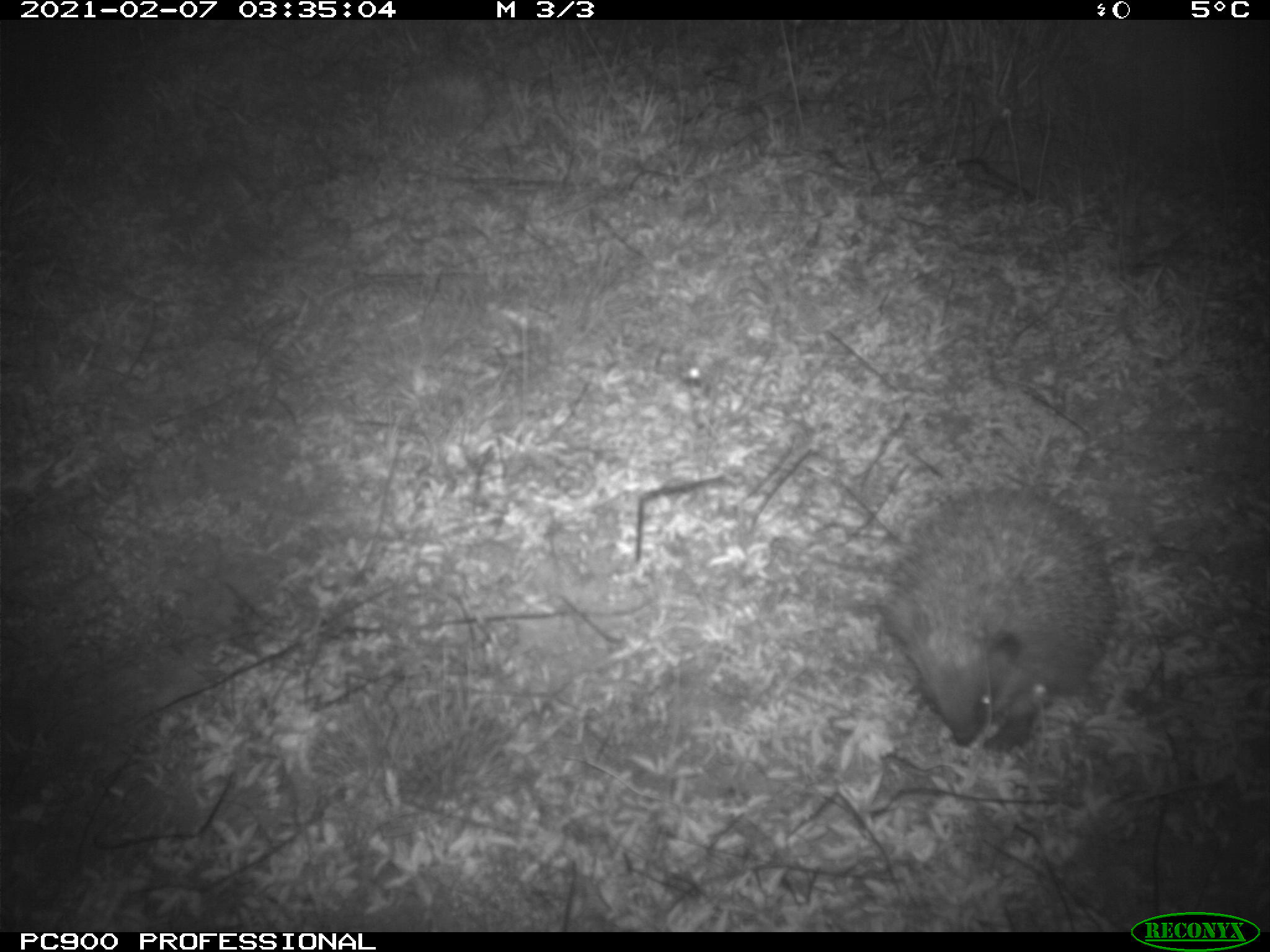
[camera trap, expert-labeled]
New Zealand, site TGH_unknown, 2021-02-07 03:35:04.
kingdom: Animalia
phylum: Chordata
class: Mammalia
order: Eulipotyphla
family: Erinaceidae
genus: Erinaceus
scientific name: Erinaceus europaeus europaeus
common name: european hedgehog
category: hedgehog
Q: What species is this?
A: Hedgehog (european hedgehog) (Erinaceus europaeus europaeus).